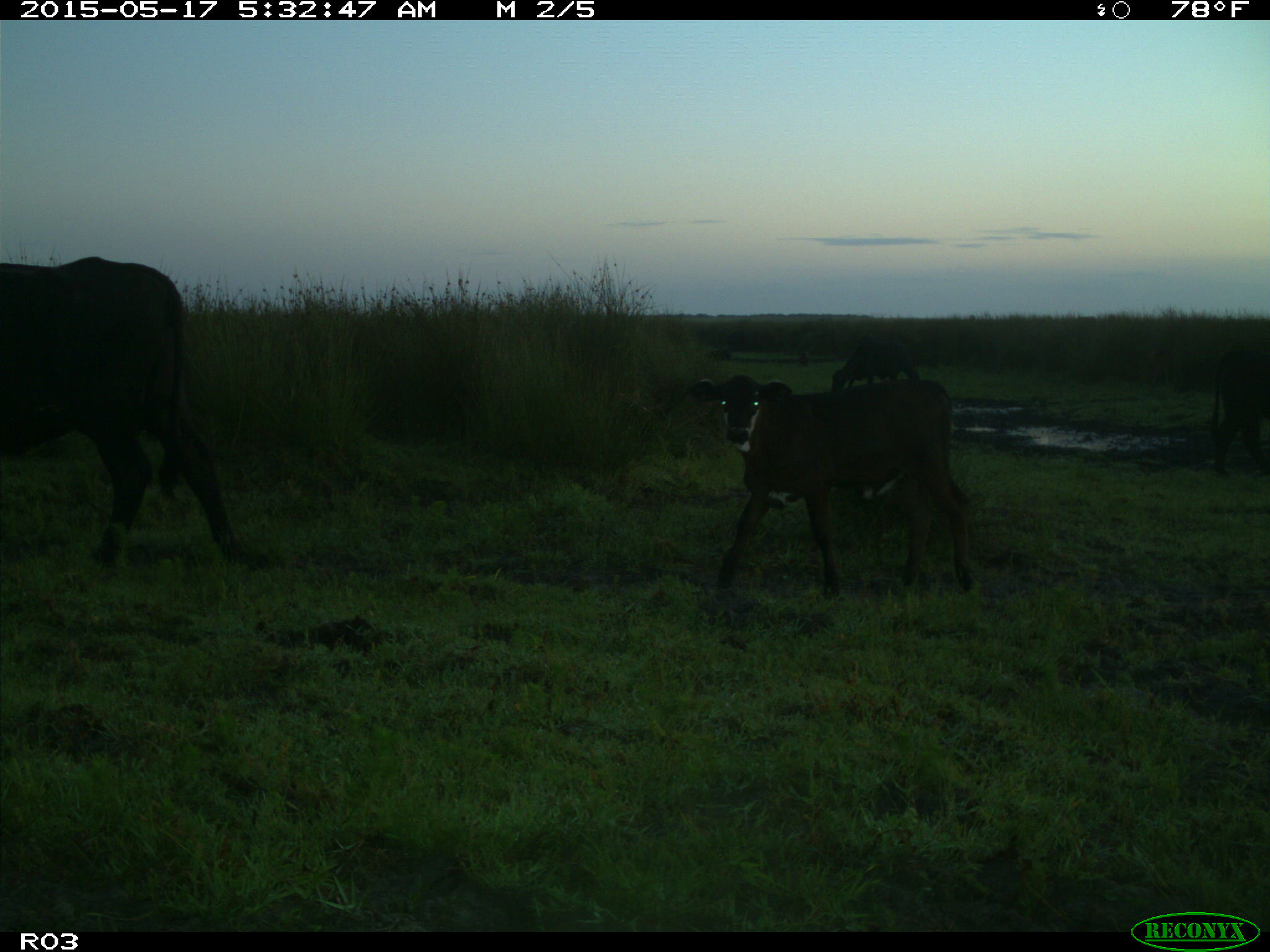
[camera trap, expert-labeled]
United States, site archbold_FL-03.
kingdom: Animalia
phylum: Chordata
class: Mammalia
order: Artiodactyla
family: Suidae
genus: Sus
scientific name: Sus scrofa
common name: wild boar